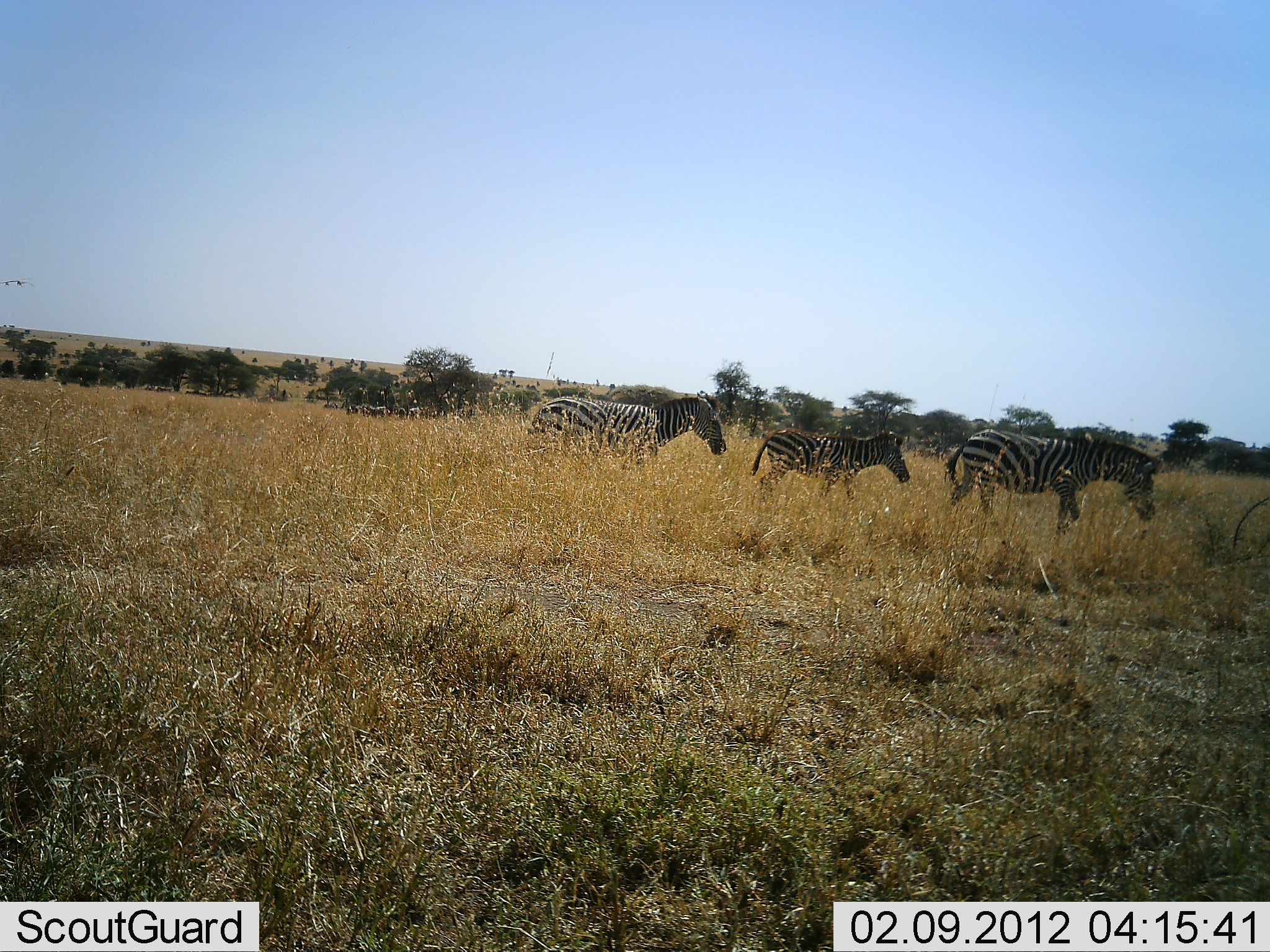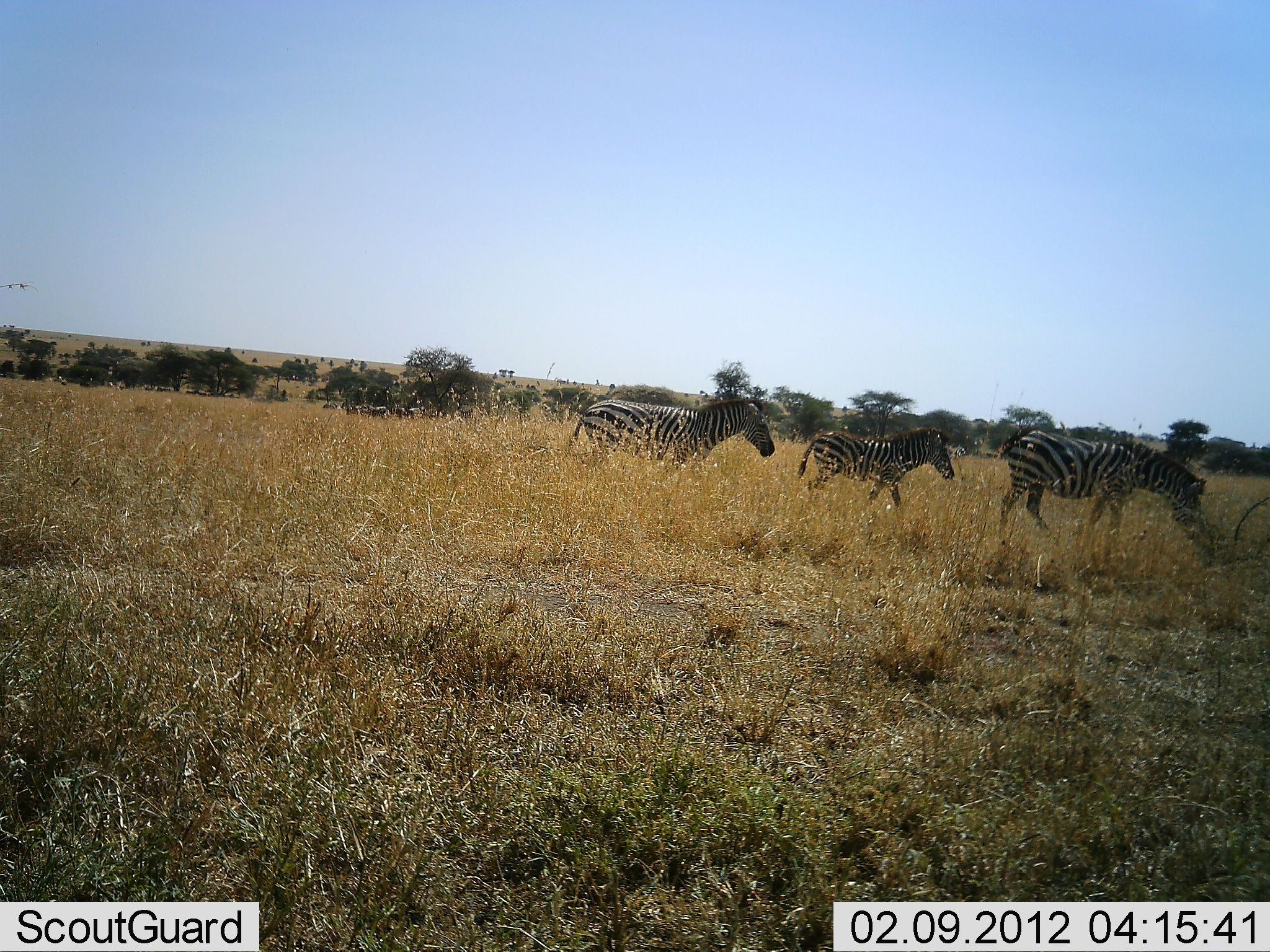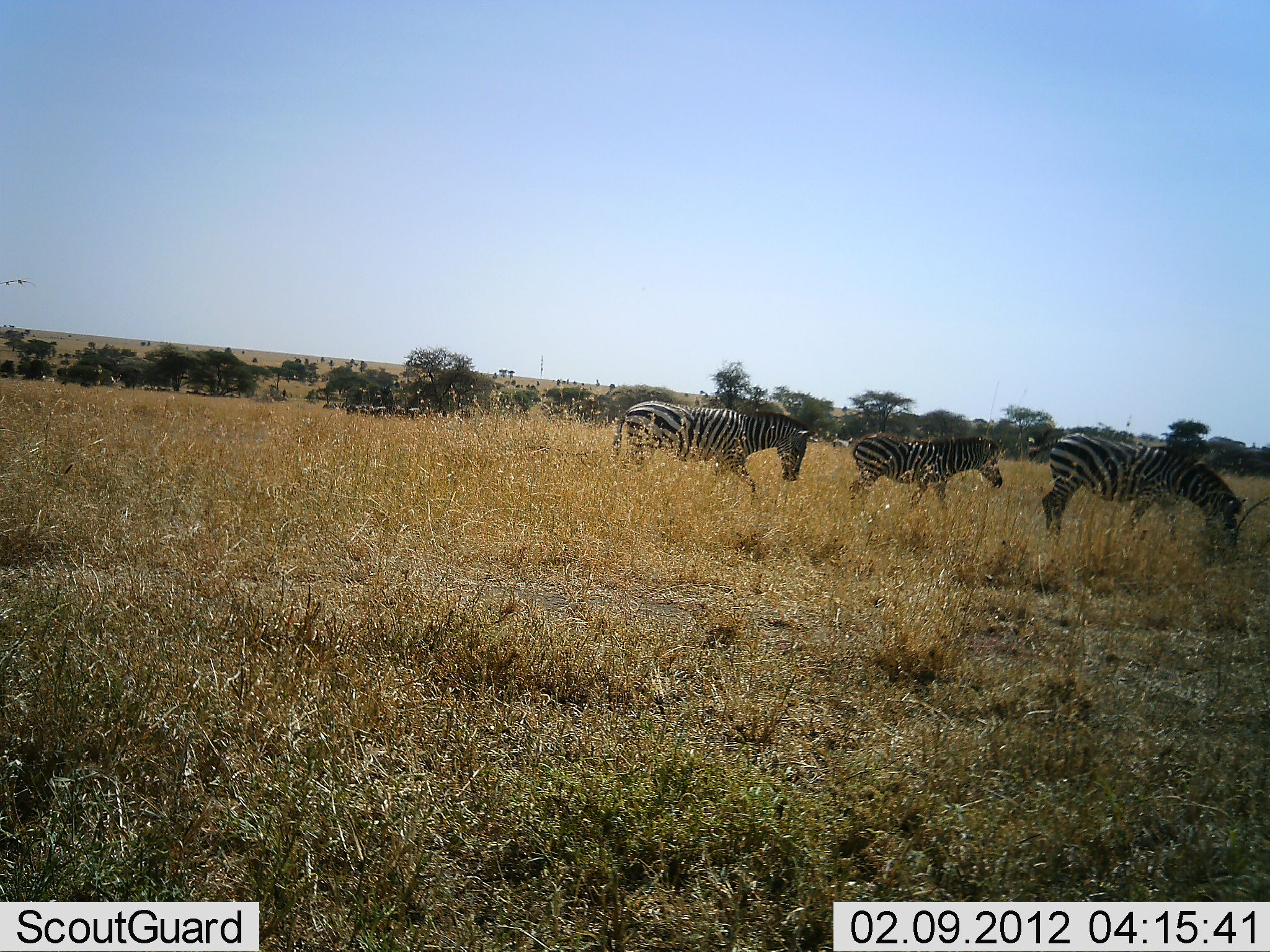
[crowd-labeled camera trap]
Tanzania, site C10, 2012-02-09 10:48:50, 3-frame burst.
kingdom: Animalia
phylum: Chordata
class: Mammalia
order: Perissodactyla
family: Equidae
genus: Equus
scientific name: Equus quagga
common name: plains zebra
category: zebra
Zebra (plains zebra) (Equus quagga), count 3. Behavior (volunteer vote fractions): standing 0%, resting 0%, moving 95%, interacting 0%. Young present (vote fraction): 53%. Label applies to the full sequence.